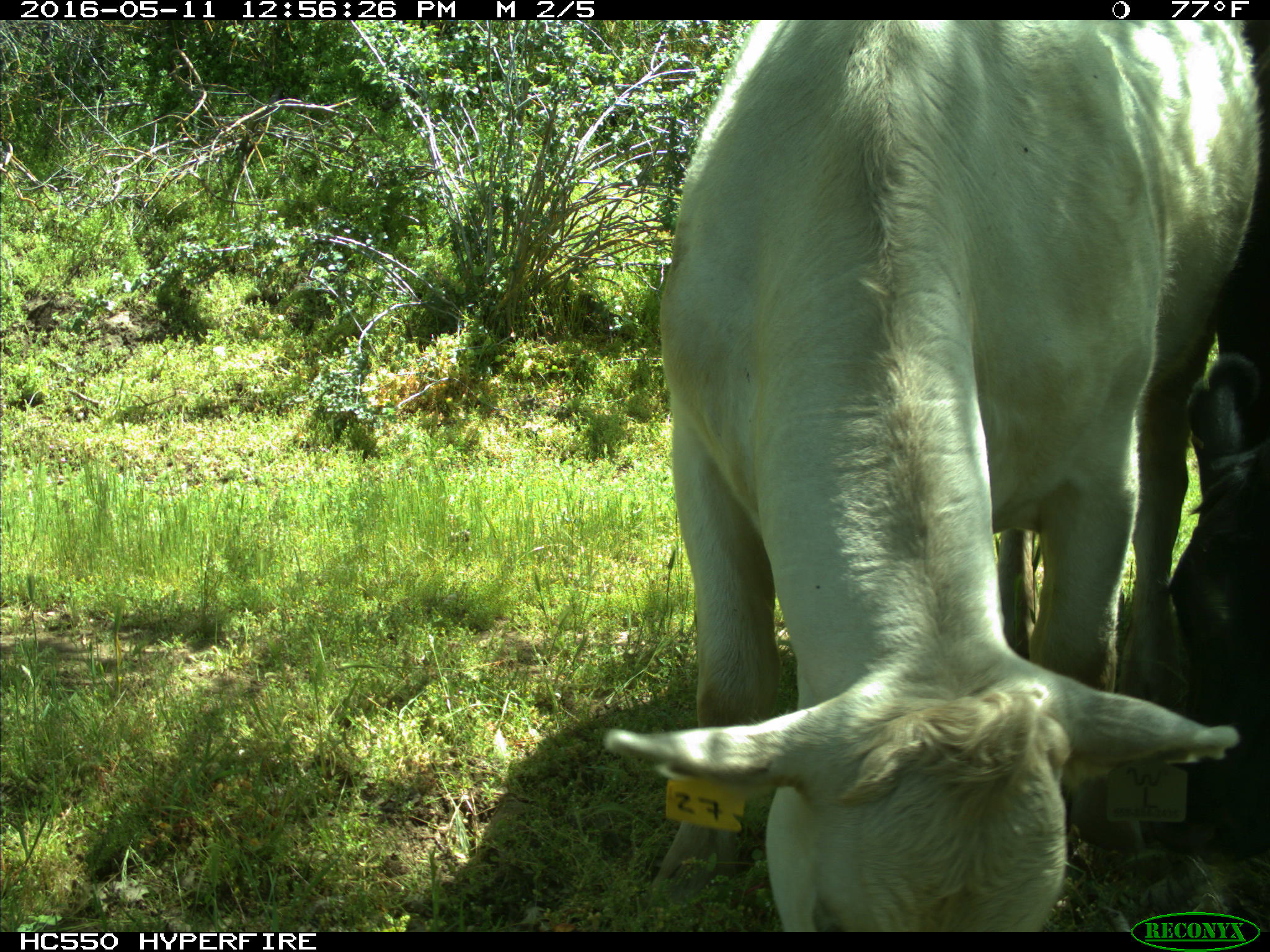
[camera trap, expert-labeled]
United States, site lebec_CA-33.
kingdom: Animalia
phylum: Chordata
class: Mammalia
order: Artiodactyla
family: Bovidae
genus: Bos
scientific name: Bos taurus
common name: domestic cow